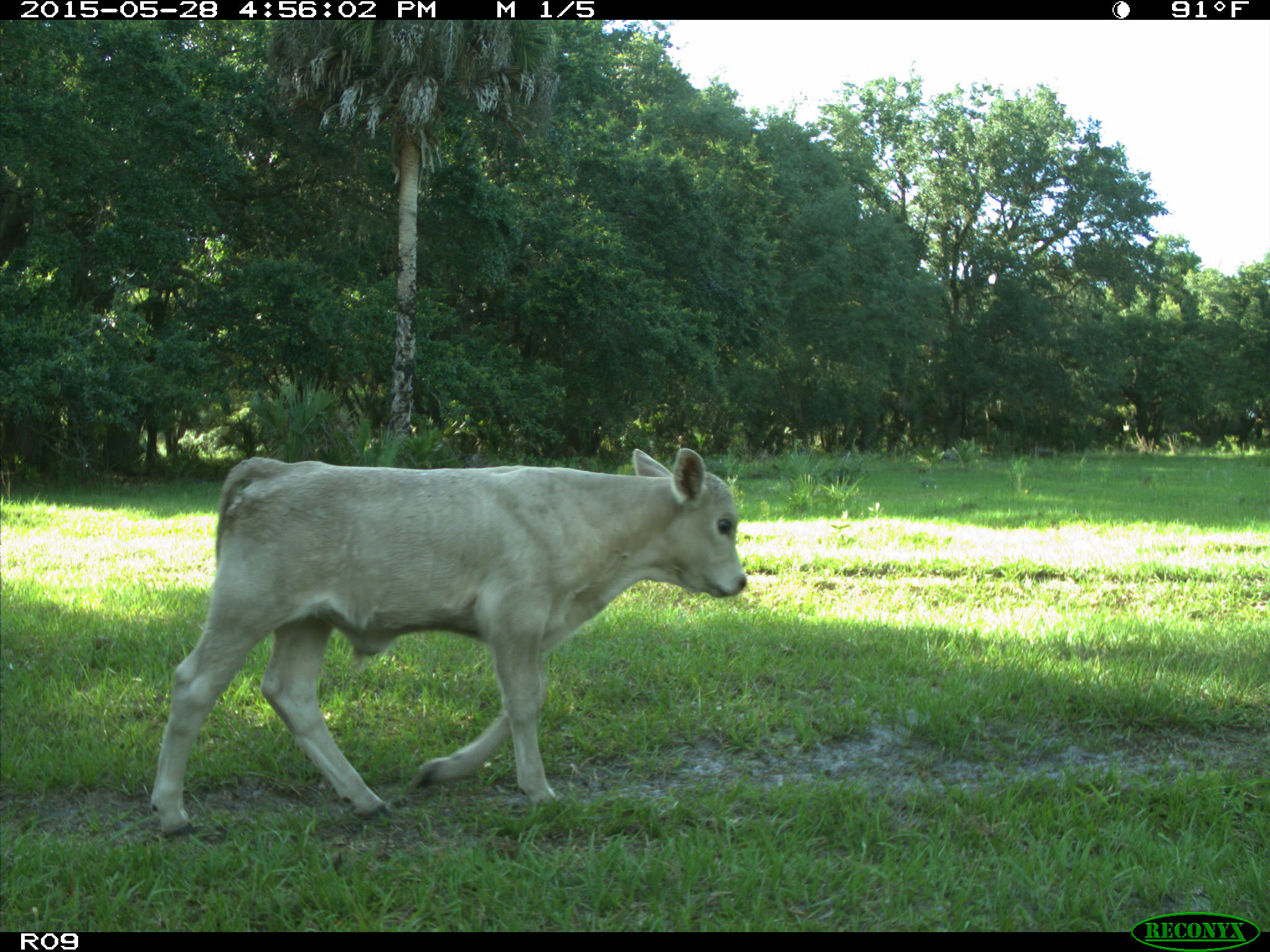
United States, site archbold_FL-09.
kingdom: Animalia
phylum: Chordata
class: Mammalia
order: Artiodactyla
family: Bovidae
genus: Bos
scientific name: Bos taurus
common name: domestic cow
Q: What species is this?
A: Bos taurus (domestic cow).